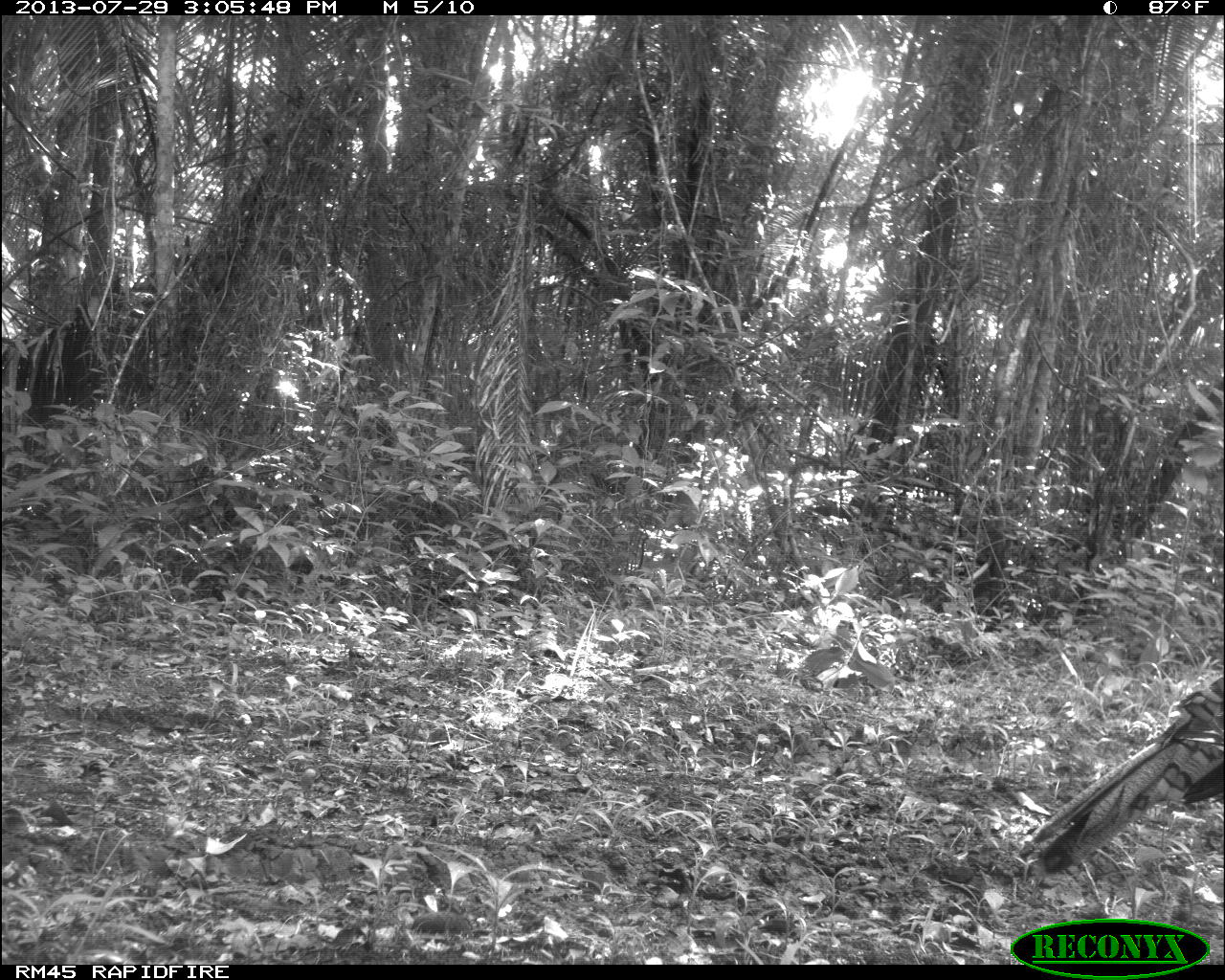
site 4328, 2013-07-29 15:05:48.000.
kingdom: Animalia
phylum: Chordata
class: Aves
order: Galliformes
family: Phasianidae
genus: Meleagris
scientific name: Meleagris ocellata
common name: ocellated turkey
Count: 1.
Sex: female.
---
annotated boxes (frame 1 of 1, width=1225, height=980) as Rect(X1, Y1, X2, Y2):
meleagris ocellata: Rect(1017, 672, 1225, 884)